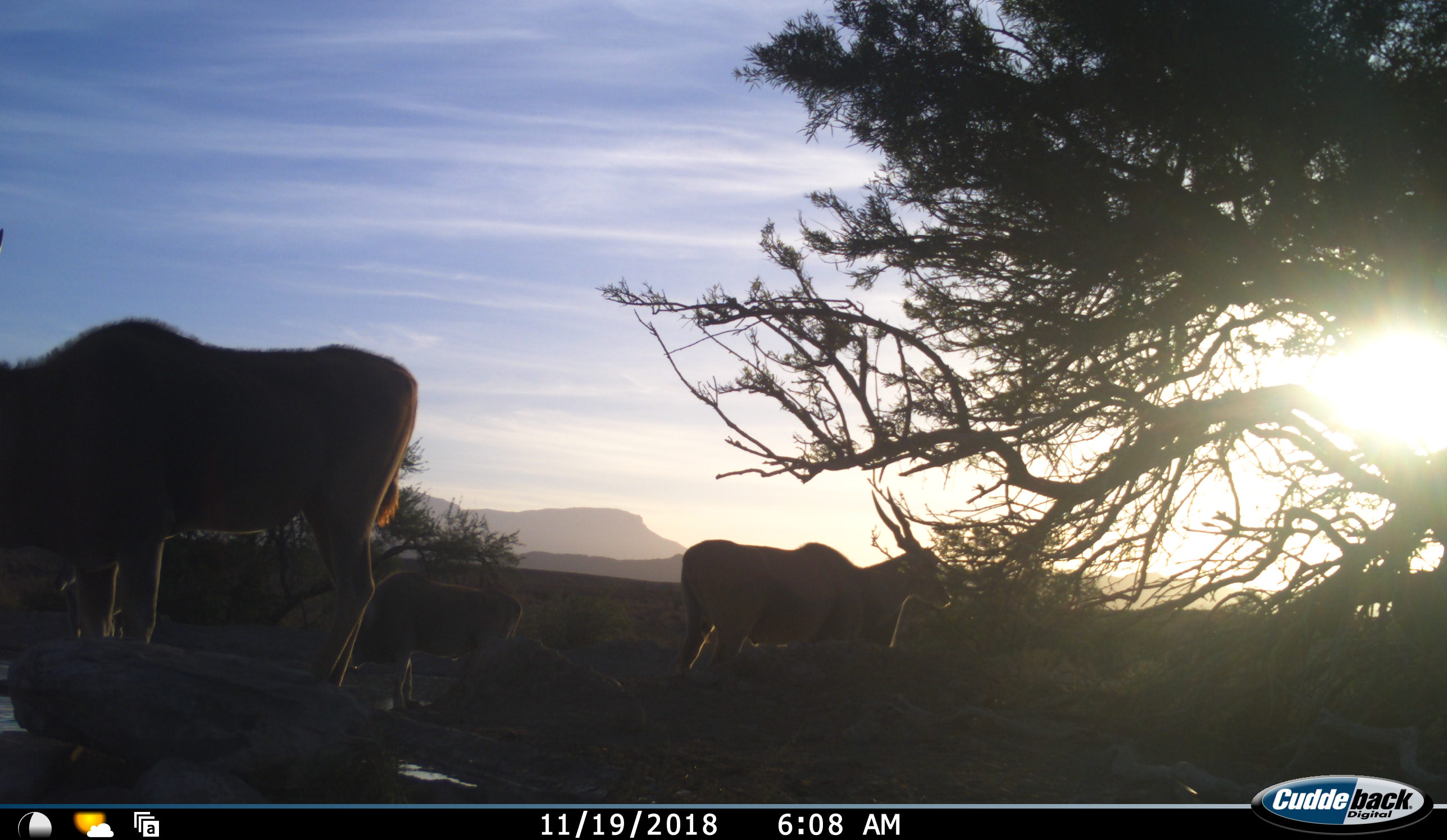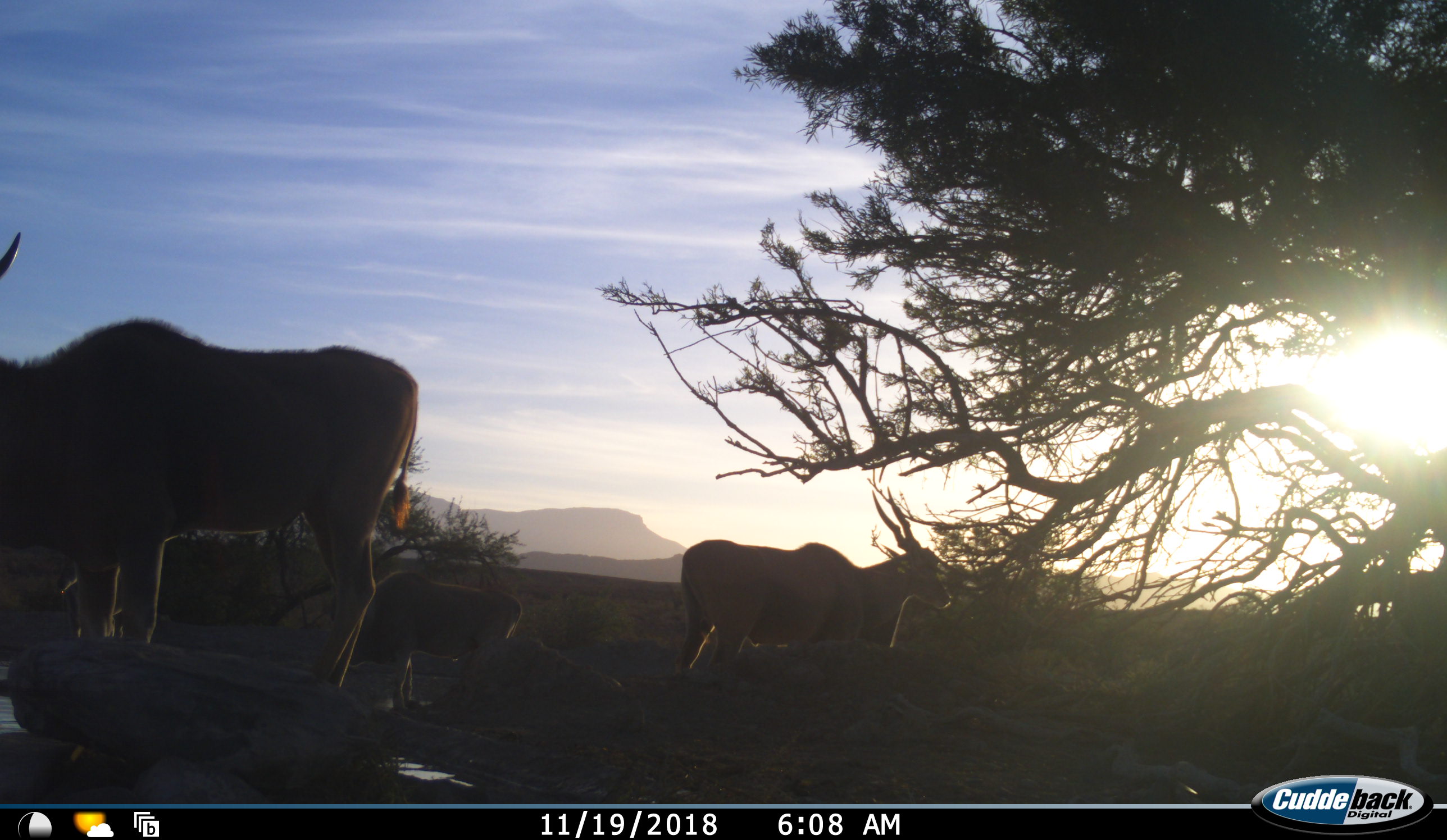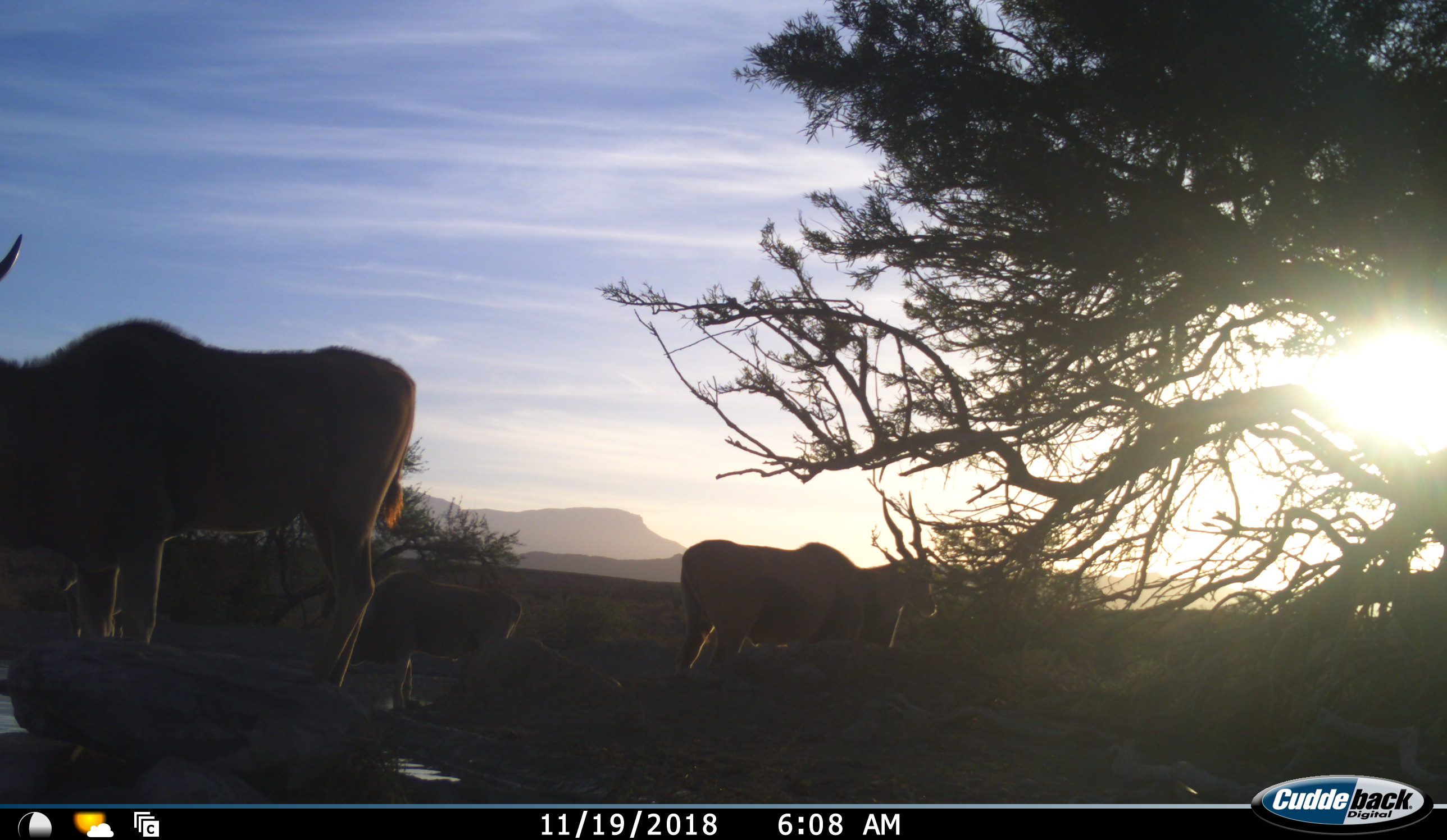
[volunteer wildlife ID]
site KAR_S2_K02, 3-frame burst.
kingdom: Animalia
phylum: Chordata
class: Mammalia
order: Artiodactyla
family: Bovidae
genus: Tragelaphus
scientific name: Tragelaphus oryx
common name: eland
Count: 3.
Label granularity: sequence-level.